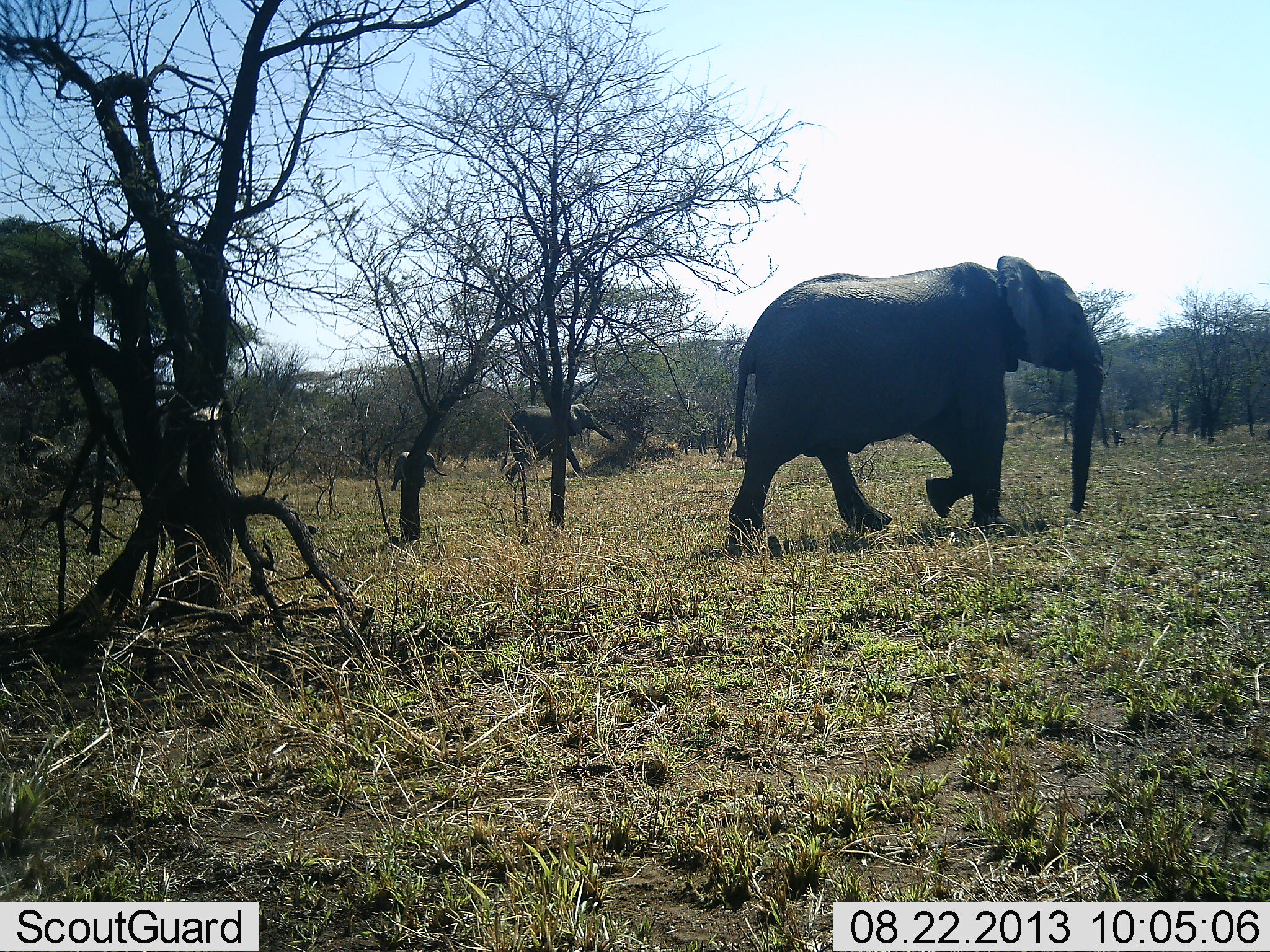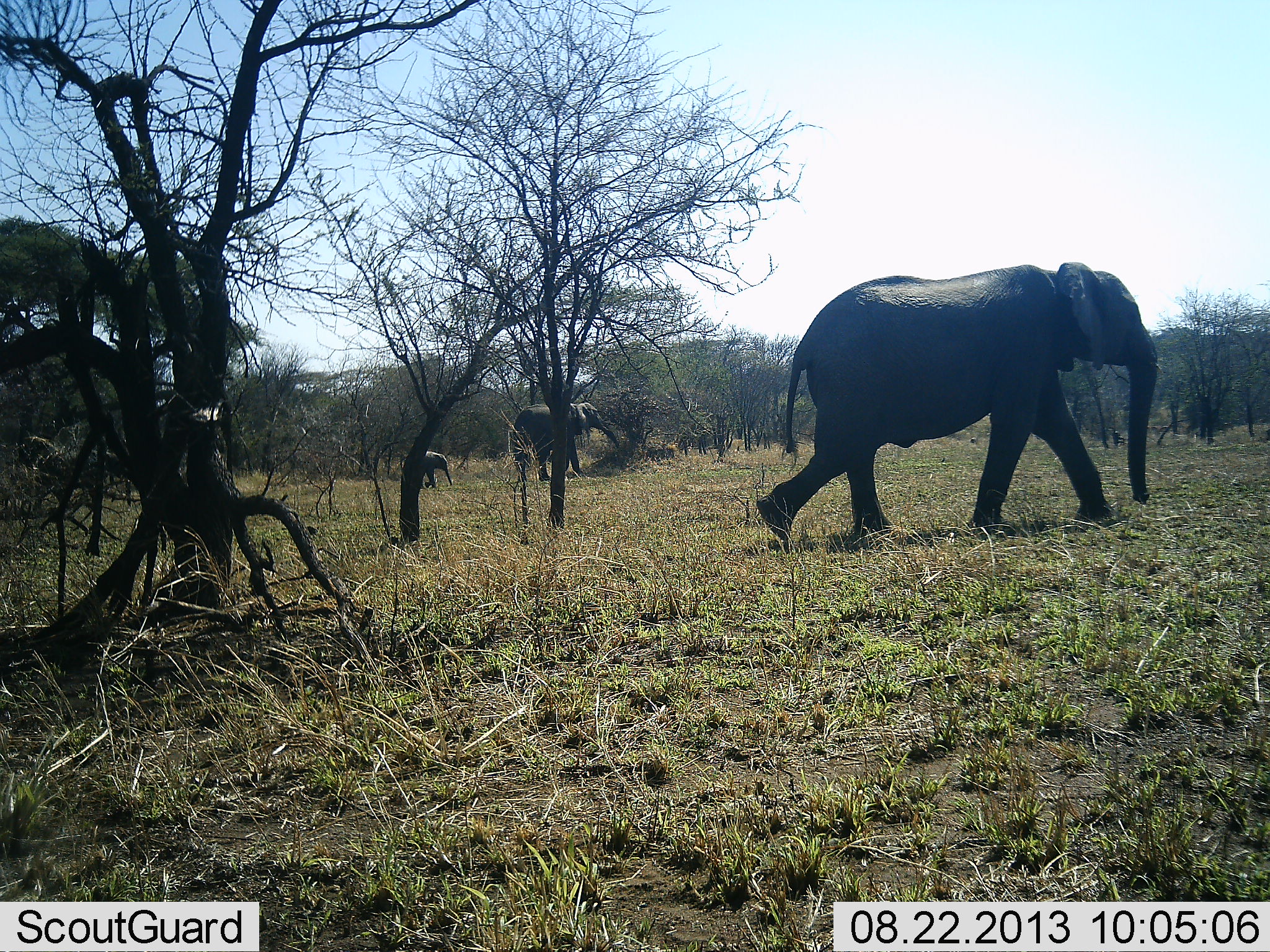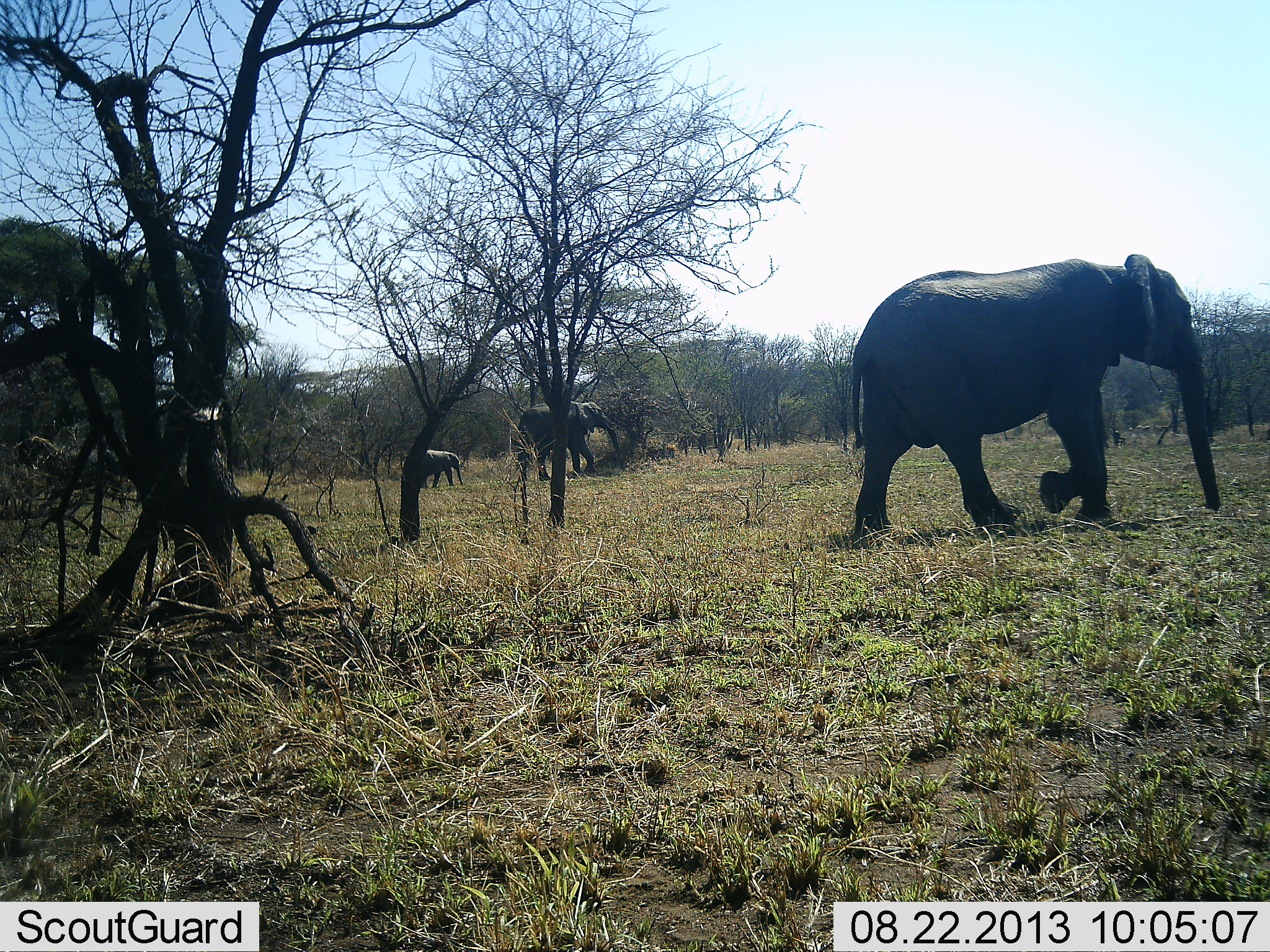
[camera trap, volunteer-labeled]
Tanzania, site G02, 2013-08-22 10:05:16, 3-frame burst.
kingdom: Animalia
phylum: Chordata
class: Mammalia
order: Proboscidea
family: Elephantidae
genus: Loxodonta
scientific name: Loxodonta africana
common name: african bush elephant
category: elephant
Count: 4.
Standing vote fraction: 5%.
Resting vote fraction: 0%.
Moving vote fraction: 100%.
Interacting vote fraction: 0%.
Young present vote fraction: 37%.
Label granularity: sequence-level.